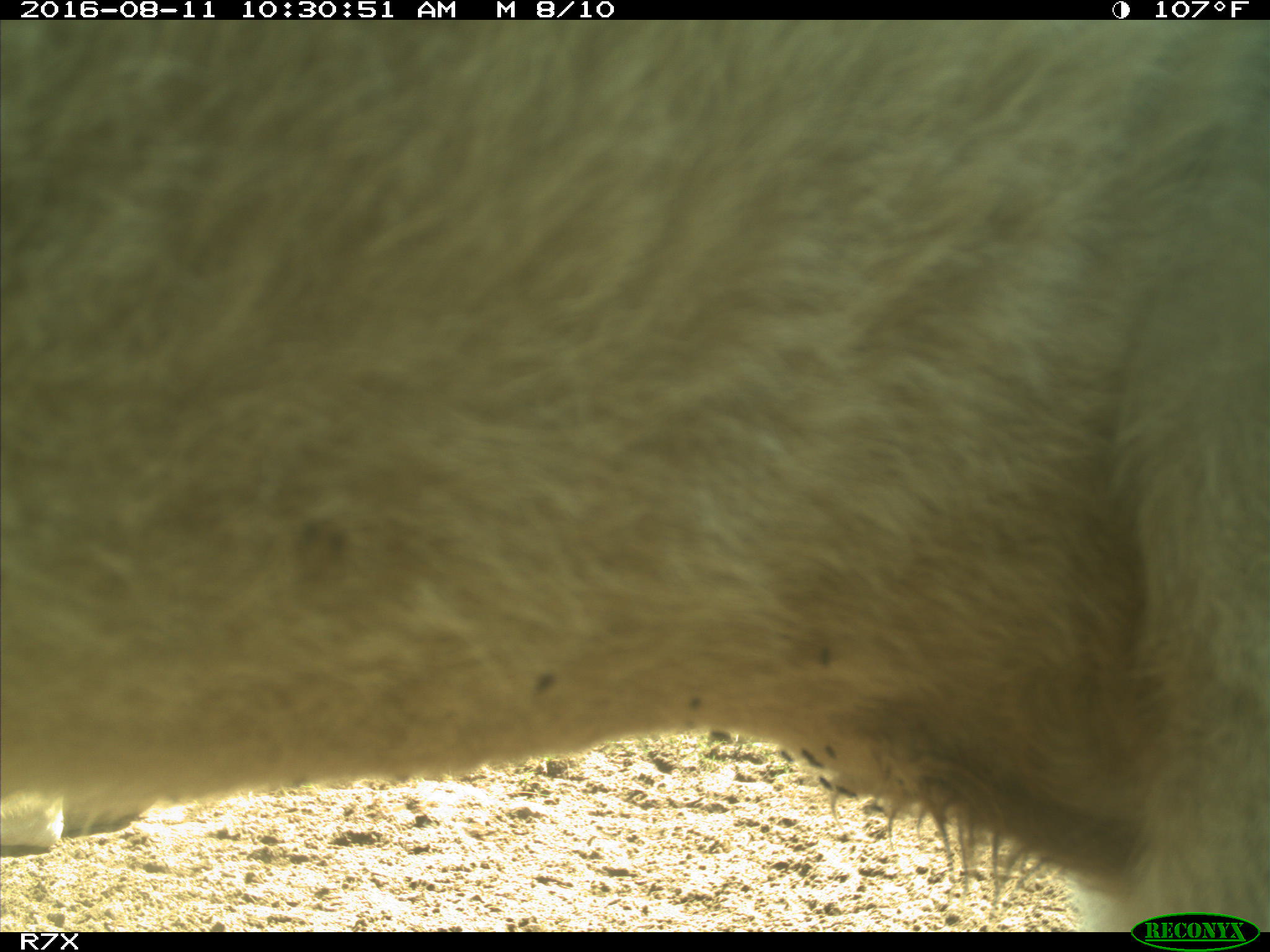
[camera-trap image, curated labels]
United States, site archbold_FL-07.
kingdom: Animalia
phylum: Chordata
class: Mammalia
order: Artiodactyla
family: Bovidae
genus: Bos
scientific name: Bos taurus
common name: domestic cow